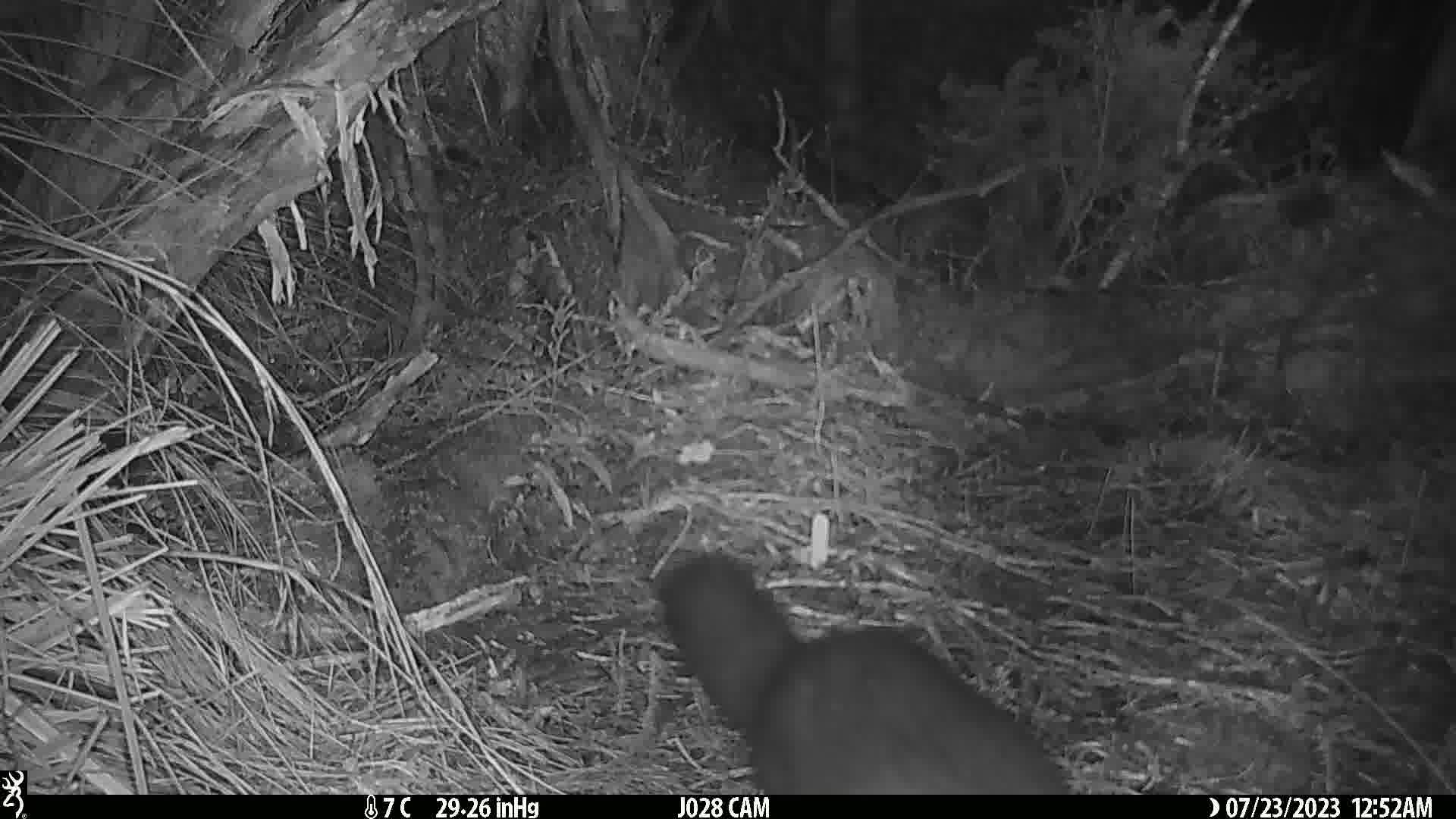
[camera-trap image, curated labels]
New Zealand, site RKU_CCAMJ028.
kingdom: Animalia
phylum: Chordata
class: Mammalia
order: Diprotodontia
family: Phalangeridae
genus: Trichosurus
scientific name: Trichosurus vulpecula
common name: common brushtail possum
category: possum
Possum (common brushtail possum) (Trichosurus vulpecula).